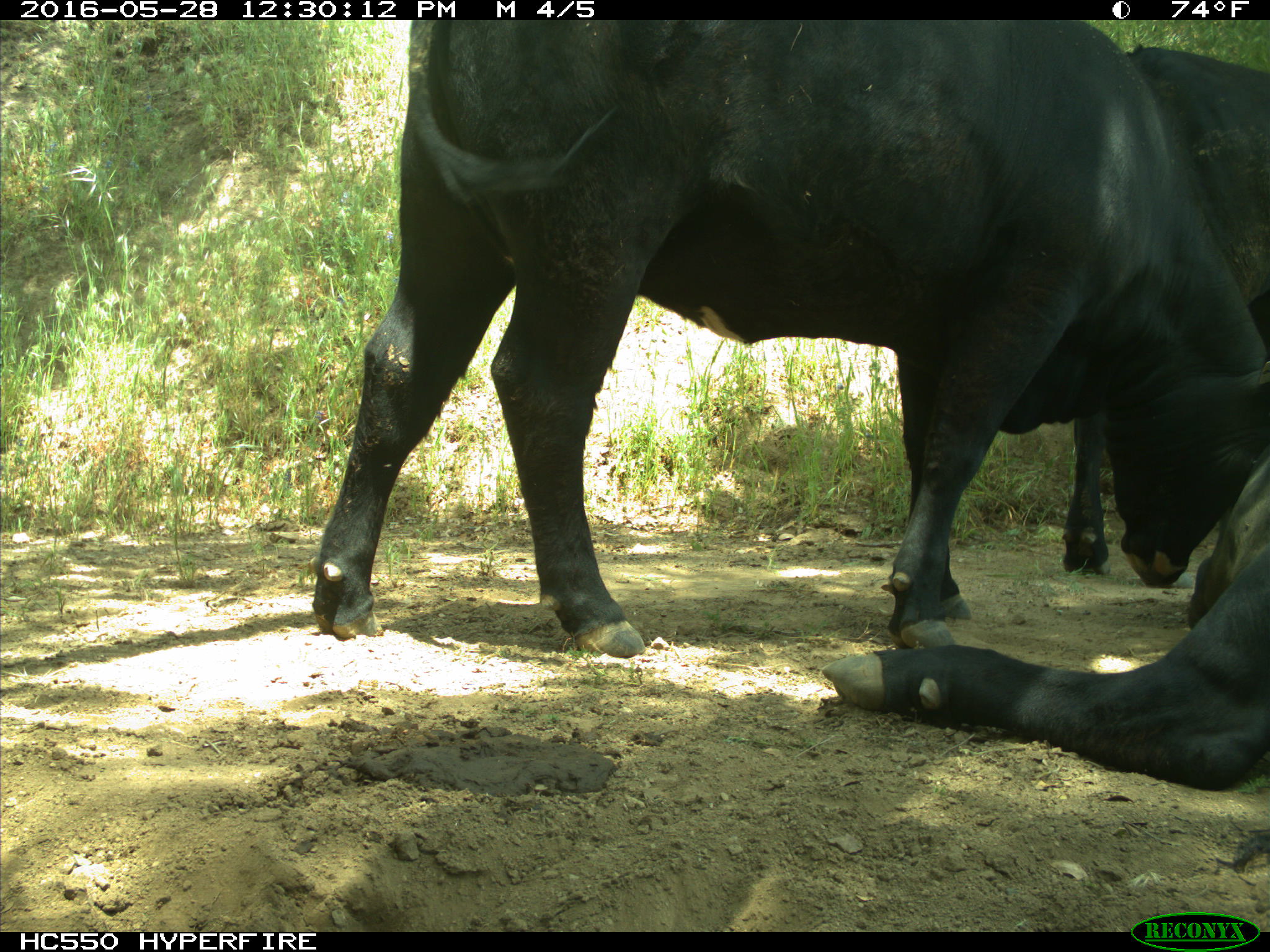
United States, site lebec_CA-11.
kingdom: Animalia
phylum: Chordata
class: Mammalia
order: Artiodactyla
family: Bovidae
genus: Bos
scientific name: Bos taurus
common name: domestic cow